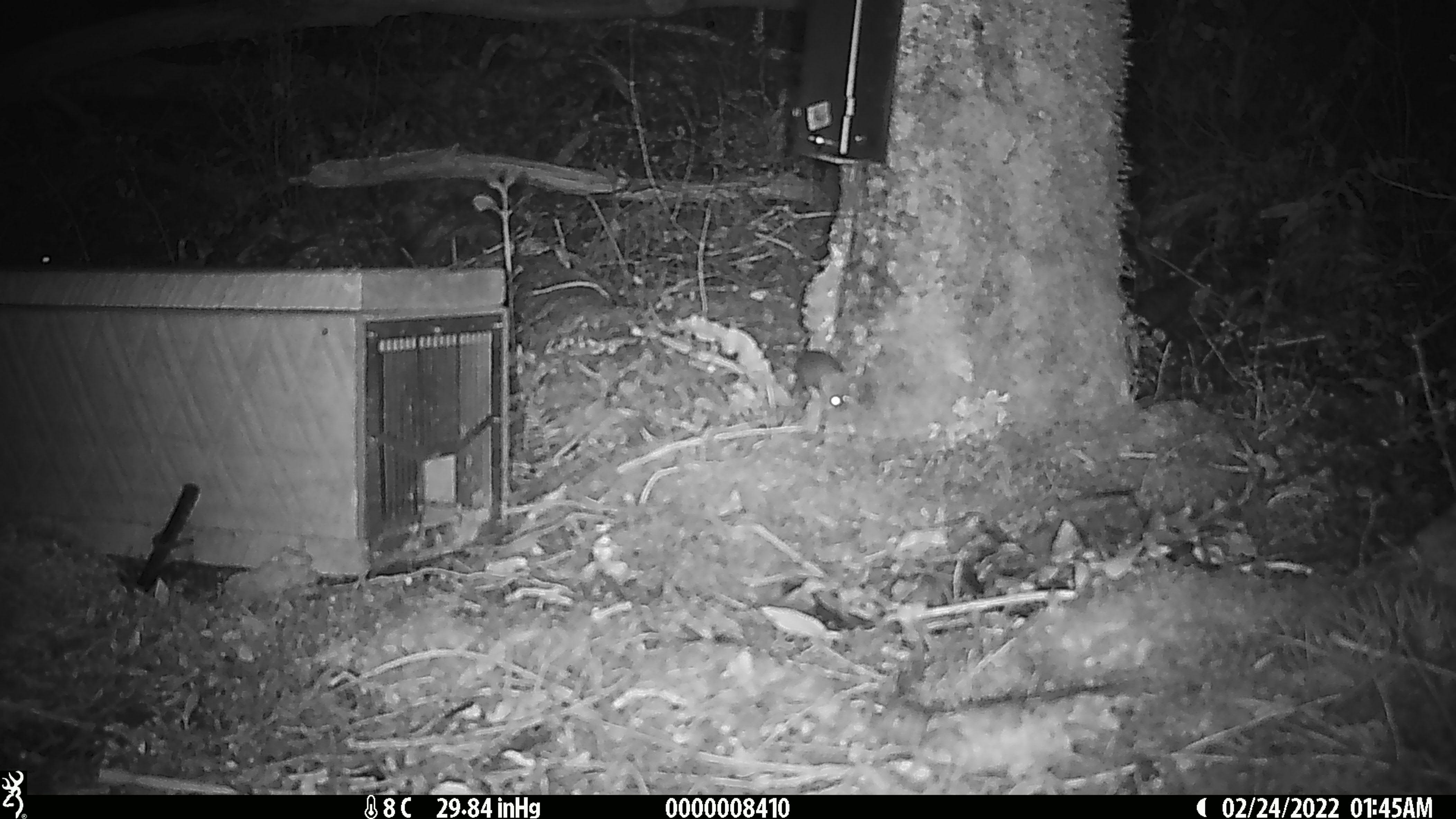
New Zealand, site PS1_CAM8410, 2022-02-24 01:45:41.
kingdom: Animalia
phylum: Chordata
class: Mammalia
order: Rodentia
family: Muridae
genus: Mus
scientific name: Mus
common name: mouse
Mouse (Mus).